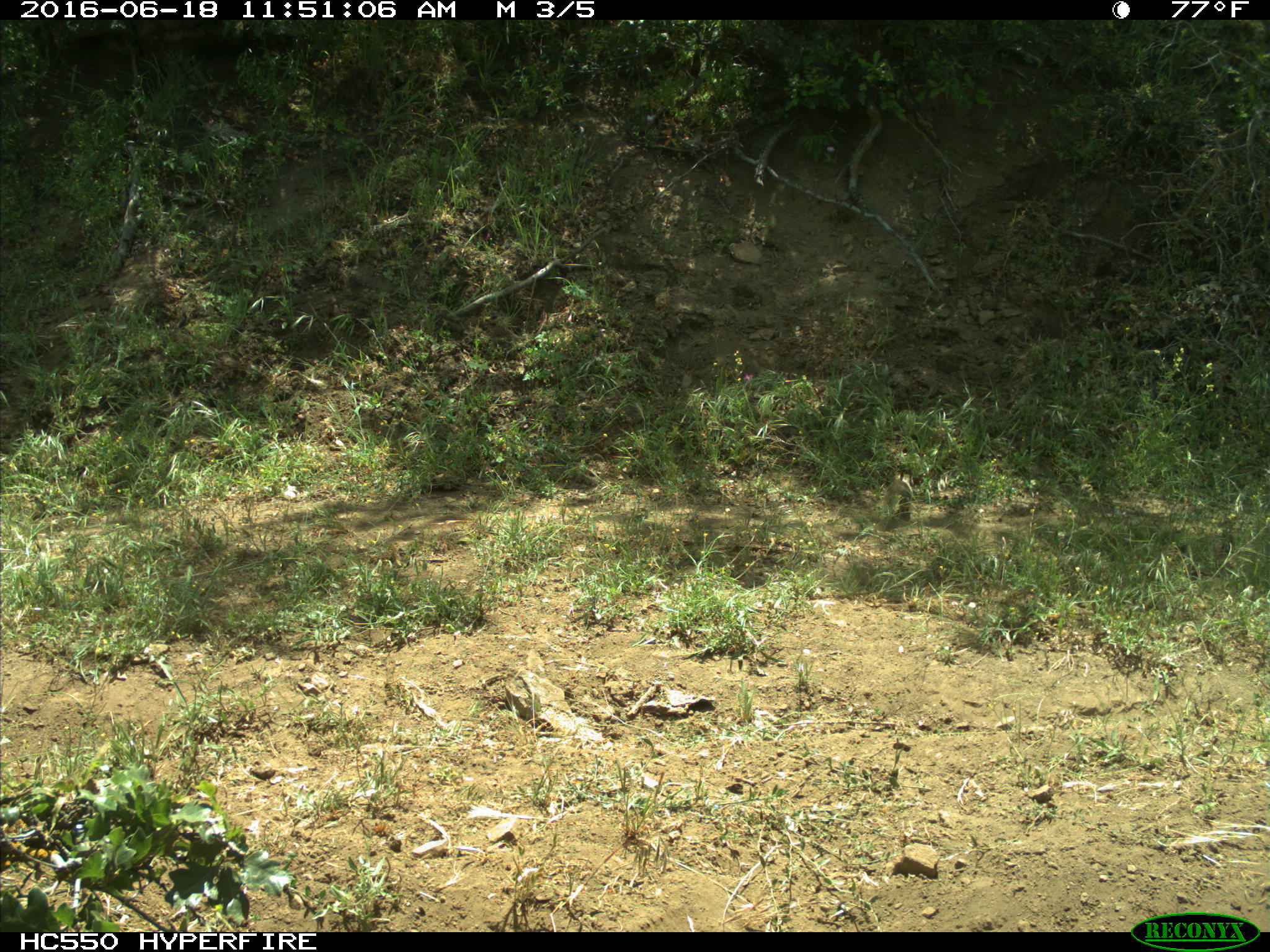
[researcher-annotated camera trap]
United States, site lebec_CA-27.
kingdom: Animalia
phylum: Chordata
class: Mammalia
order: Rodentia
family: Sciuridae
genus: Otospermophilus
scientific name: Otospermophilus beecheyi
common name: california ground squirrel